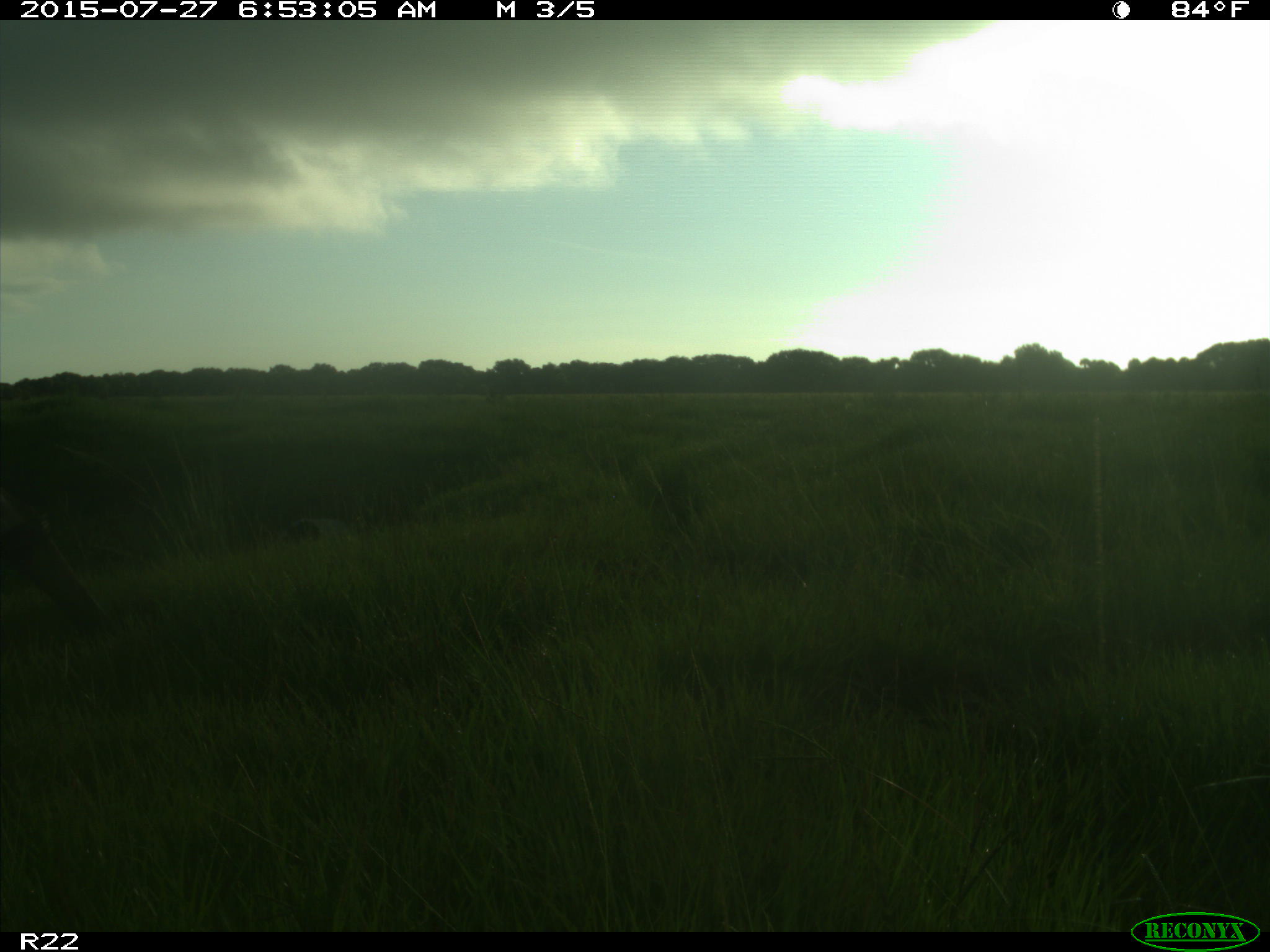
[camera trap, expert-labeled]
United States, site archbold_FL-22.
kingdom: Animalia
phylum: Chordata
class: Mammalia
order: Artiodactyla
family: Bovidae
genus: Bos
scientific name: Bos taurus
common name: domestic cow